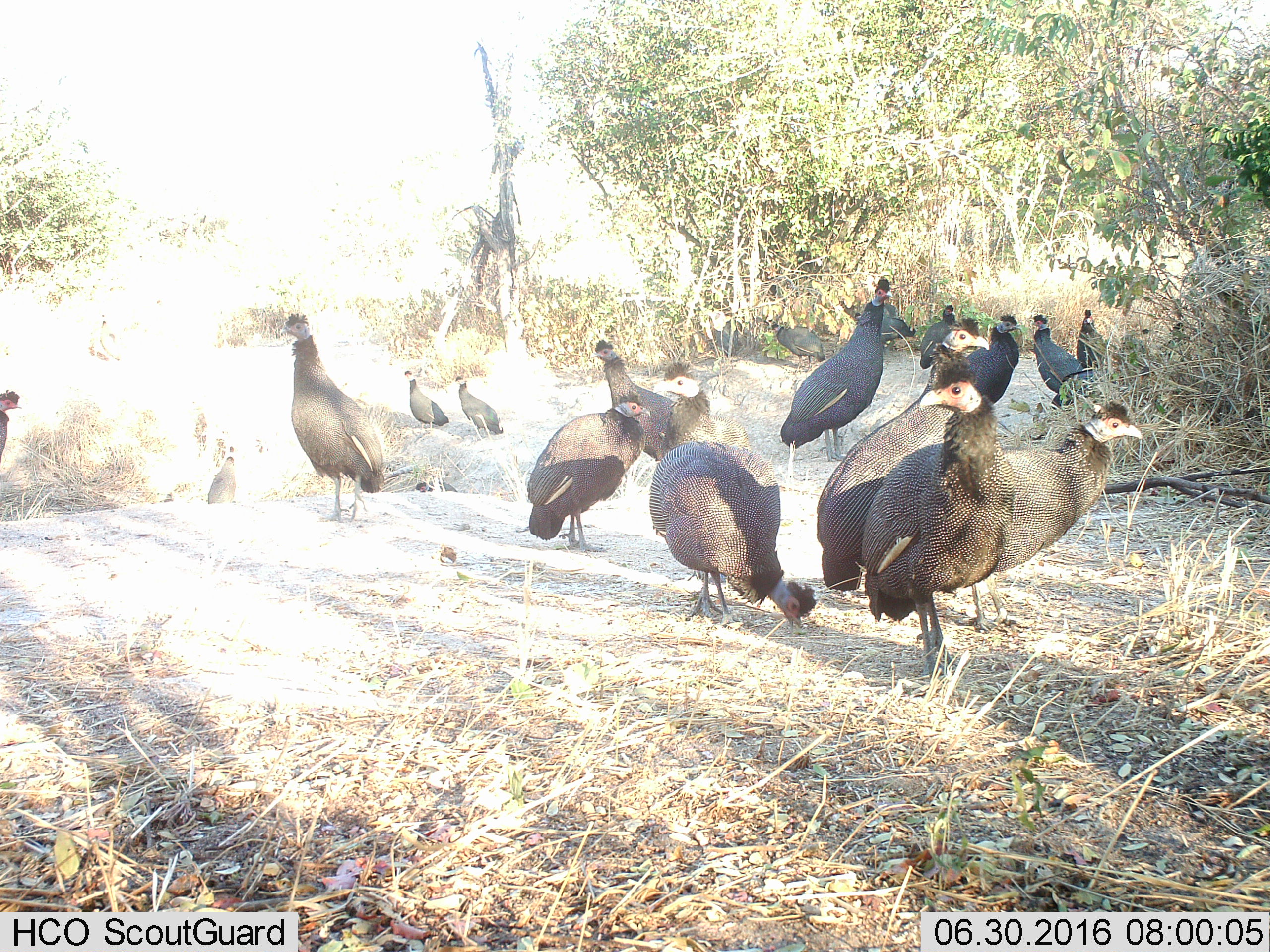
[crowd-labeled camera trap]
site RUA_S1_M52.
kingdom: Animalia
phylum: Chordata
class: Aves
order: Galliformes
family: Numididae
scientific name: Numididae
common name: guineafowl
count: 11-50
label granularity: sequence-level